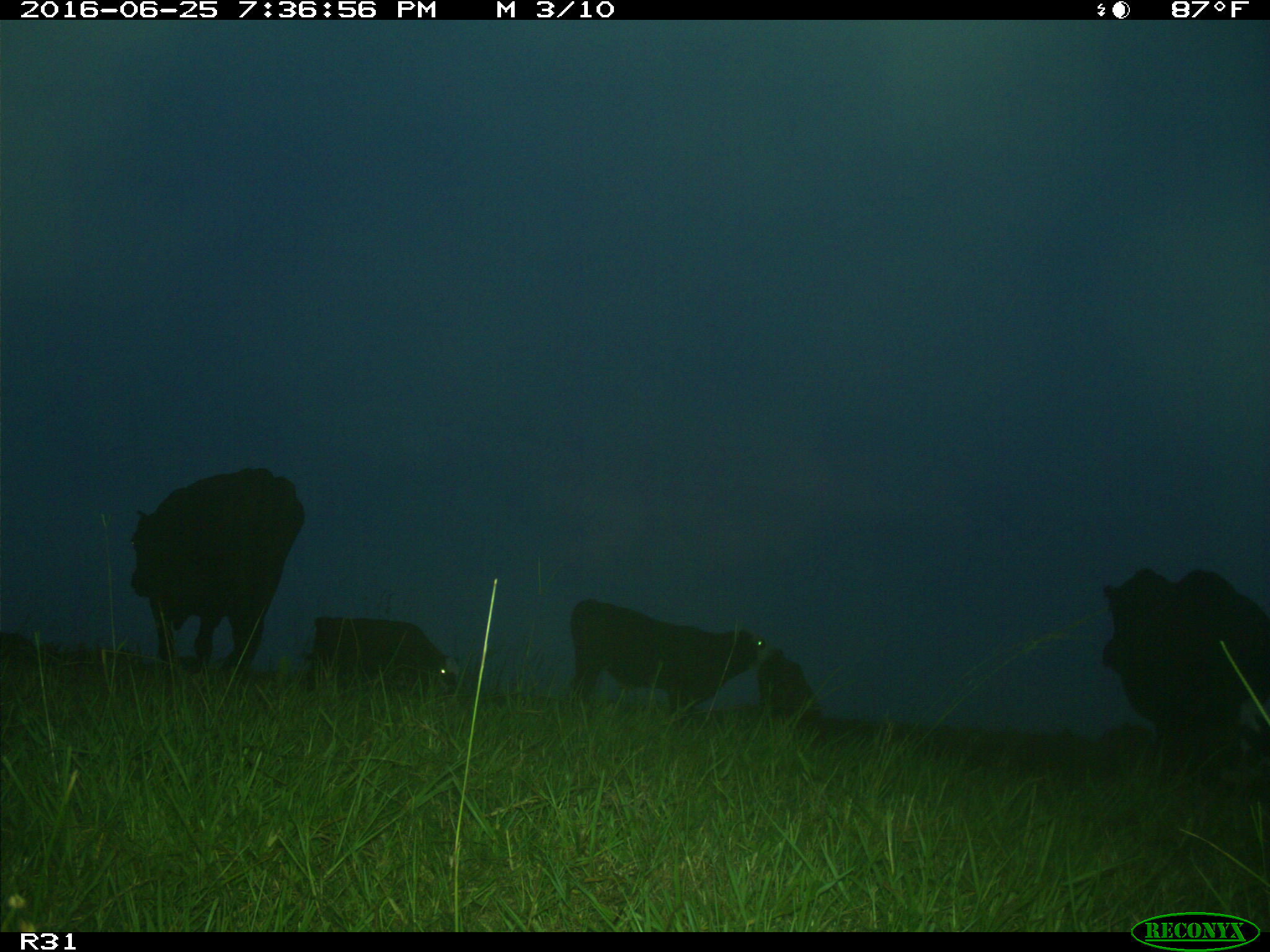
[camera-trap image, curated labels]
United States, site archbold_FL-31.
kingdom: Animalia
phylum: Chordata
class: Mammalia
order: Artiodactyla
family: Bovidae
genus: Bos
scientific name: Bos taurus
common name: domestic cow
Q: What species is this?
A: Bos taurus (domestic cow).